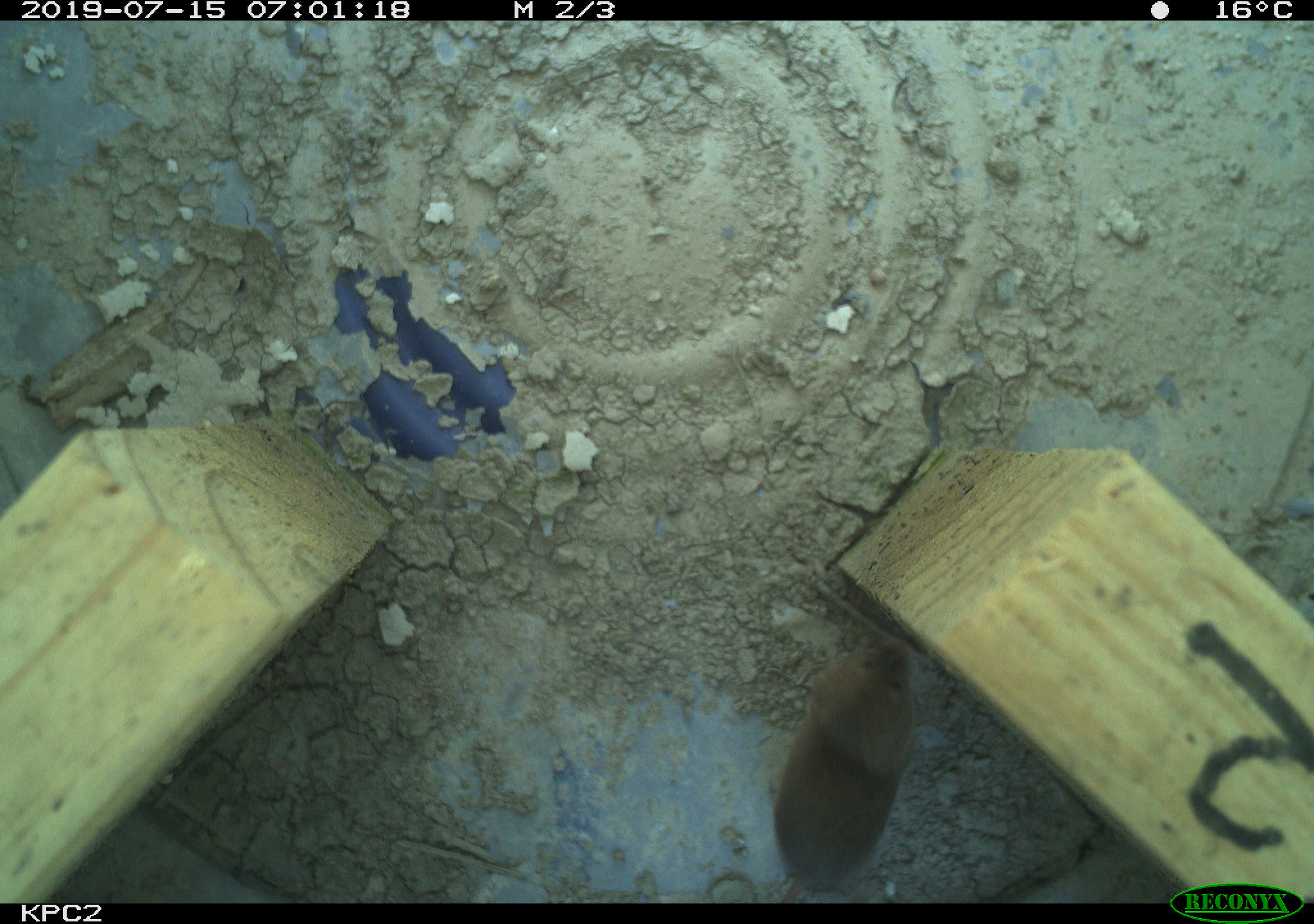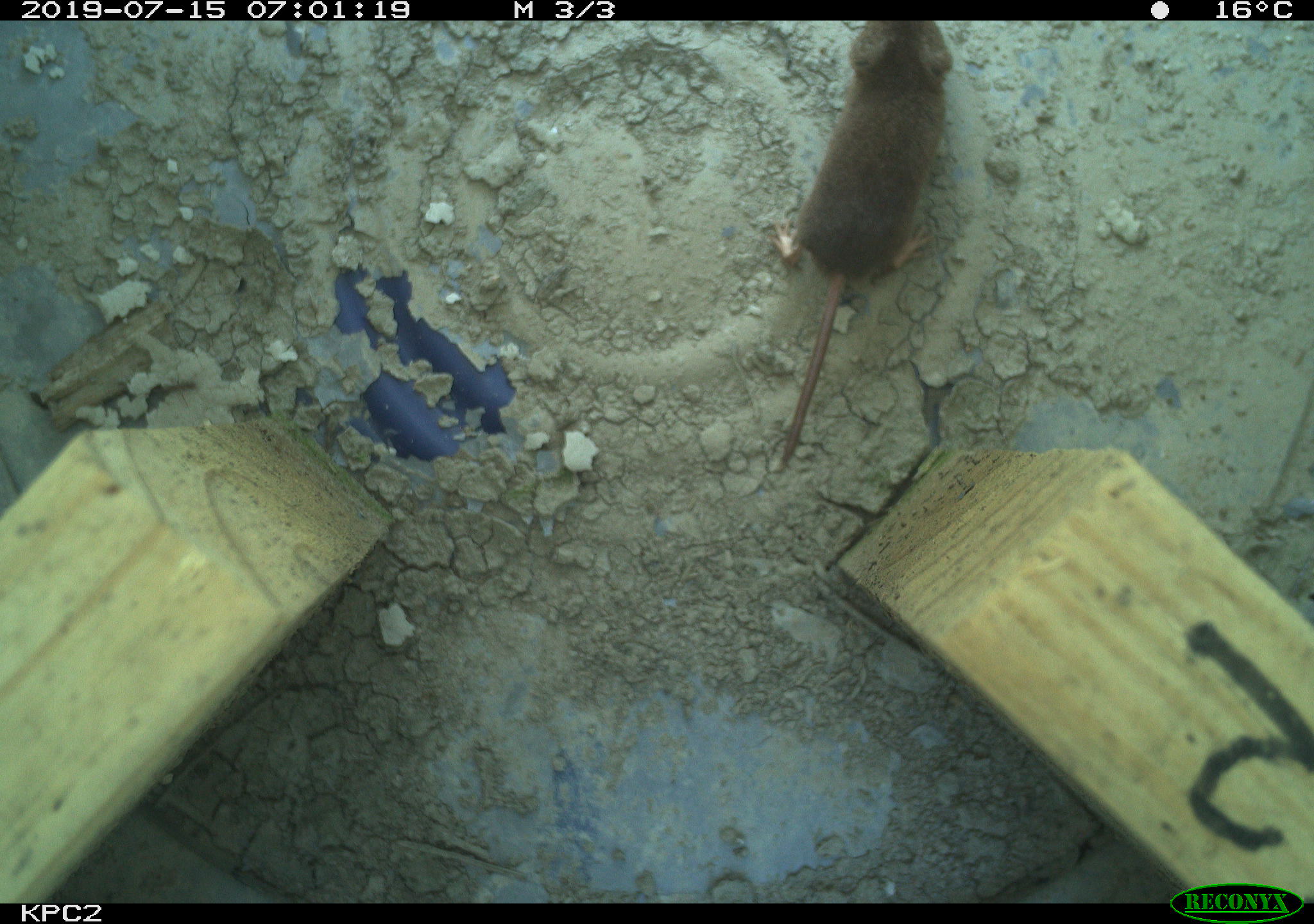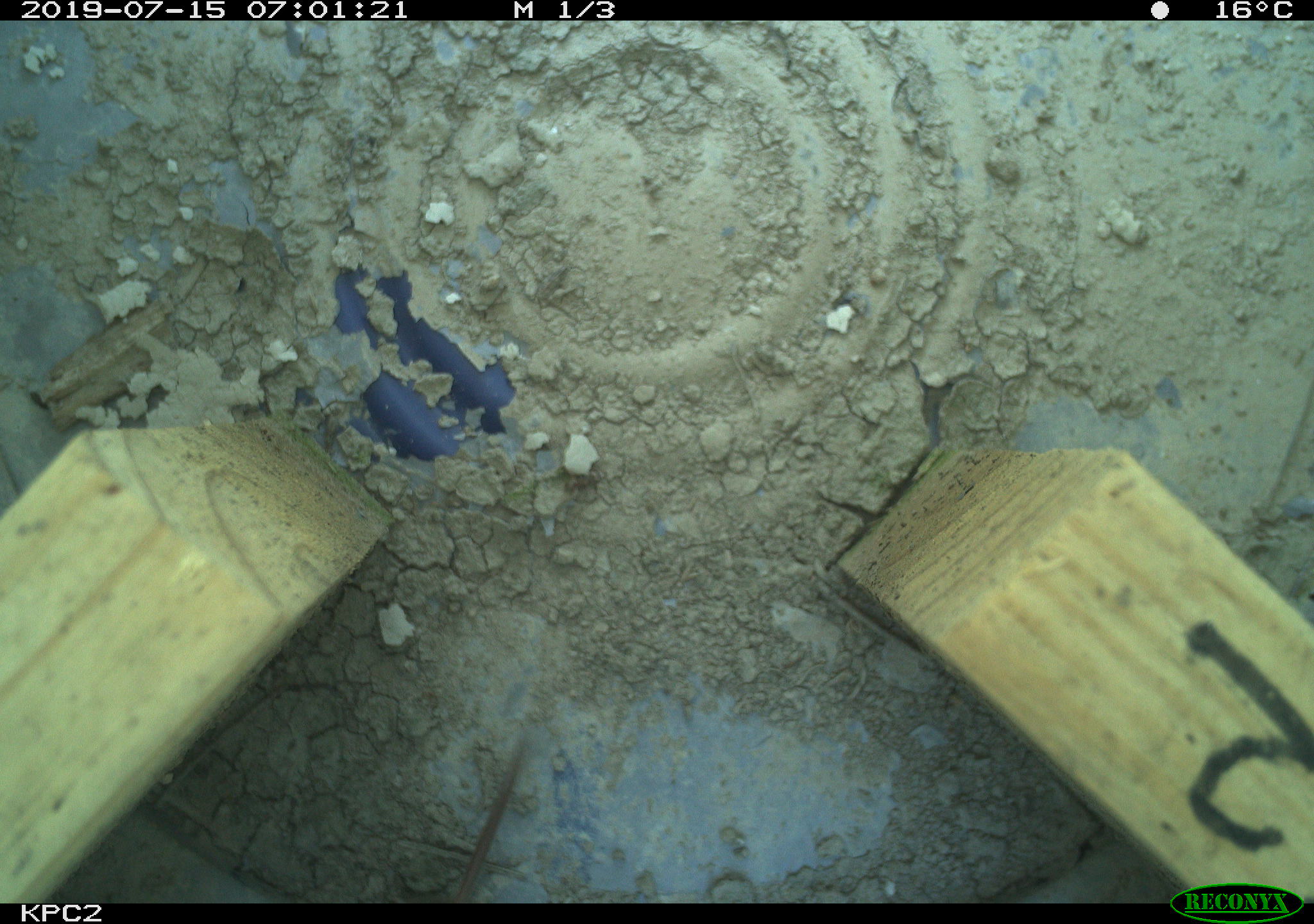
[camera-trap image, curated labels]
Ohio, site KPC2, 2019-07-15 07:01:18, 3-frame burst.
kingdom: Animalia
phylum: Chordata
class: Mammalia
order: Eulipotyphla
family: Soricidae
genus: Sorex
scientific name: Sorex cinereus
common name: masked shrew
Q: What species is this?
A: Masked shrew (Sorex cinereus).